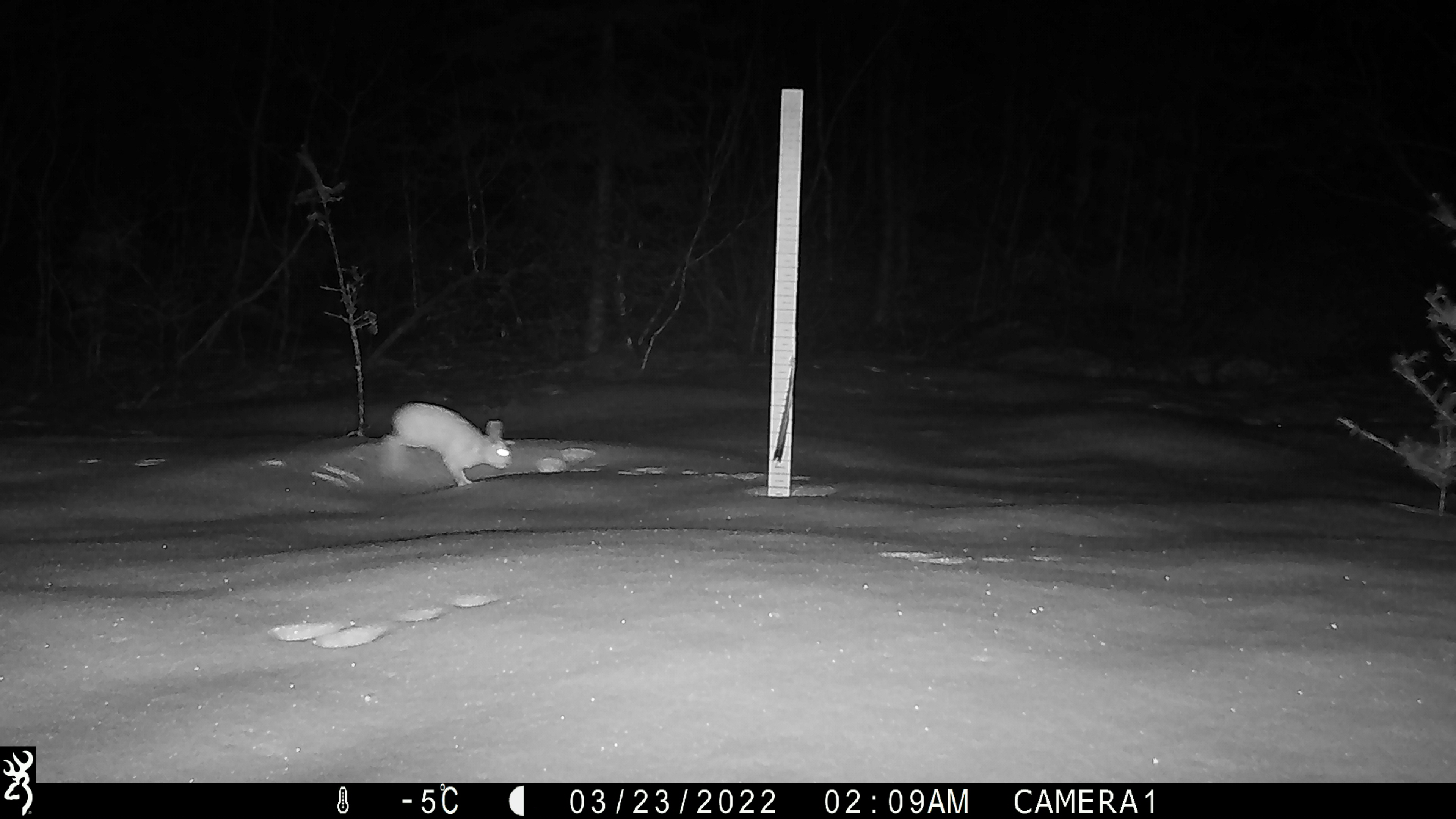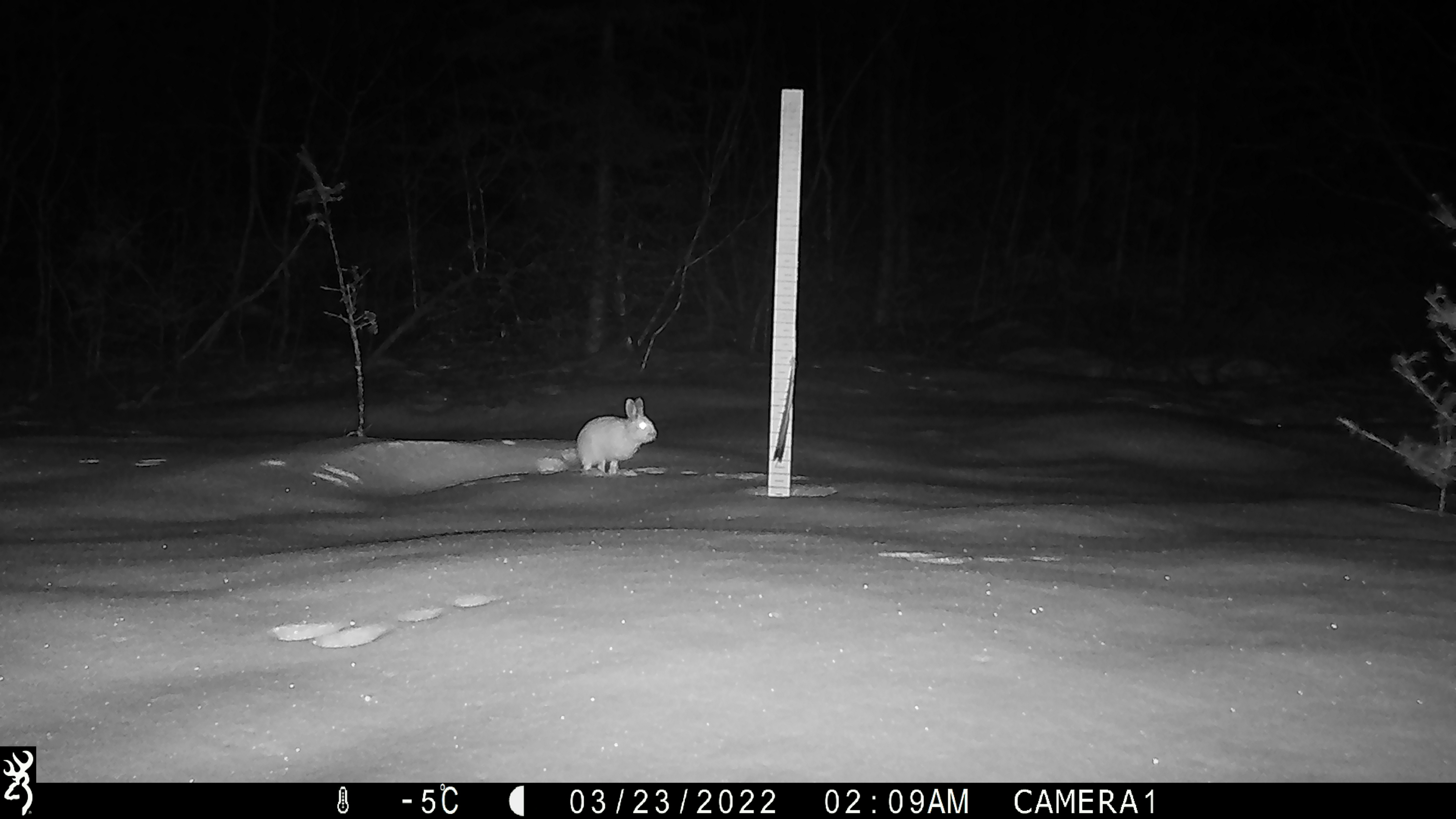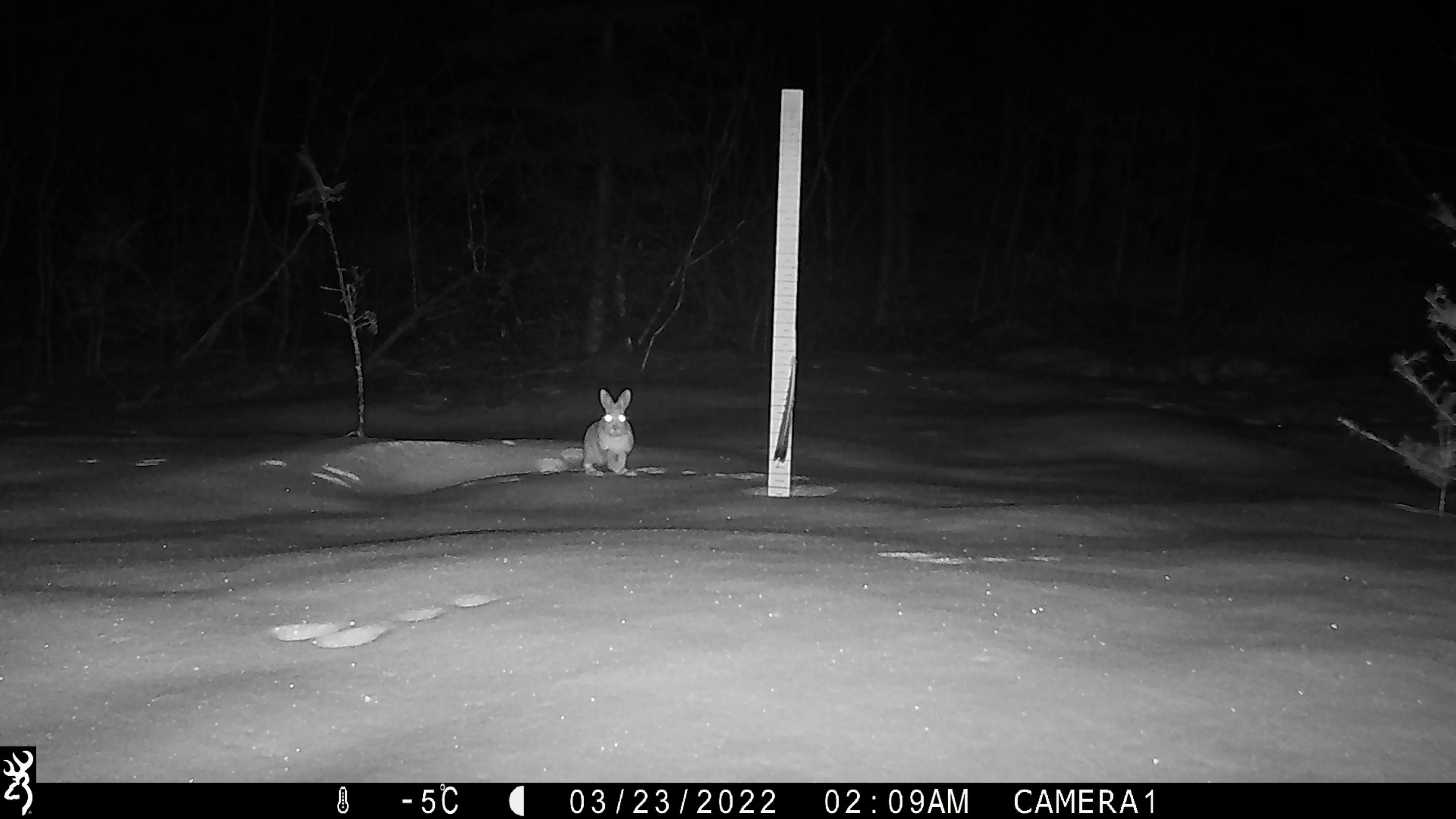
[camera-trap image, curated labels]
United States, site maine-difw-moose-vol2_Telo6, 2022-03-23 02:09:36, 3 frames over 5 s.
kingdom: Animalia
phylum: Chordata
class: Mammalia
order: Lagomorpha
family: Leporidae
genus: Lepus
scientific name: Lepus americanus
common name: snowshoe hare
Snowshoe hare (Lepus americanus).